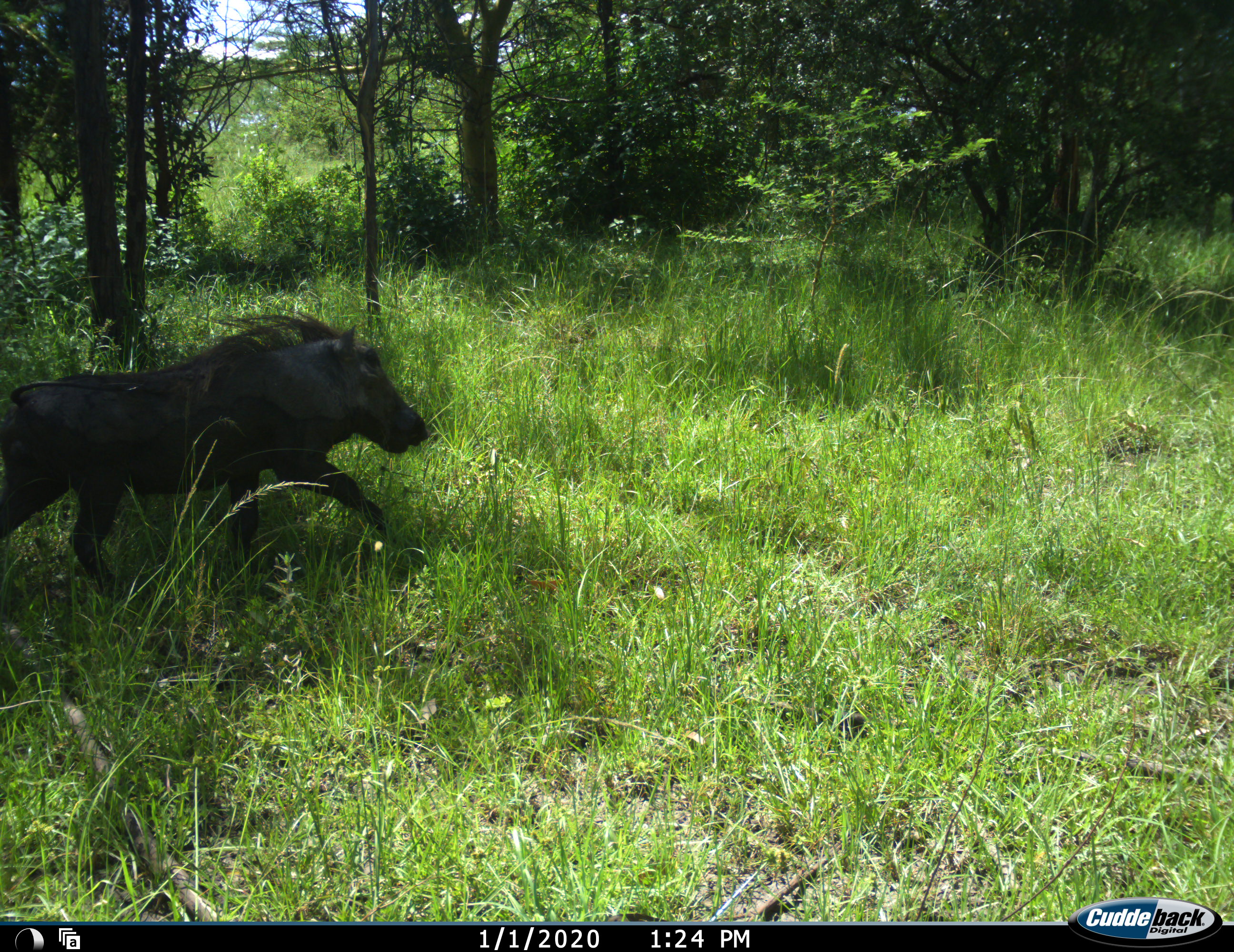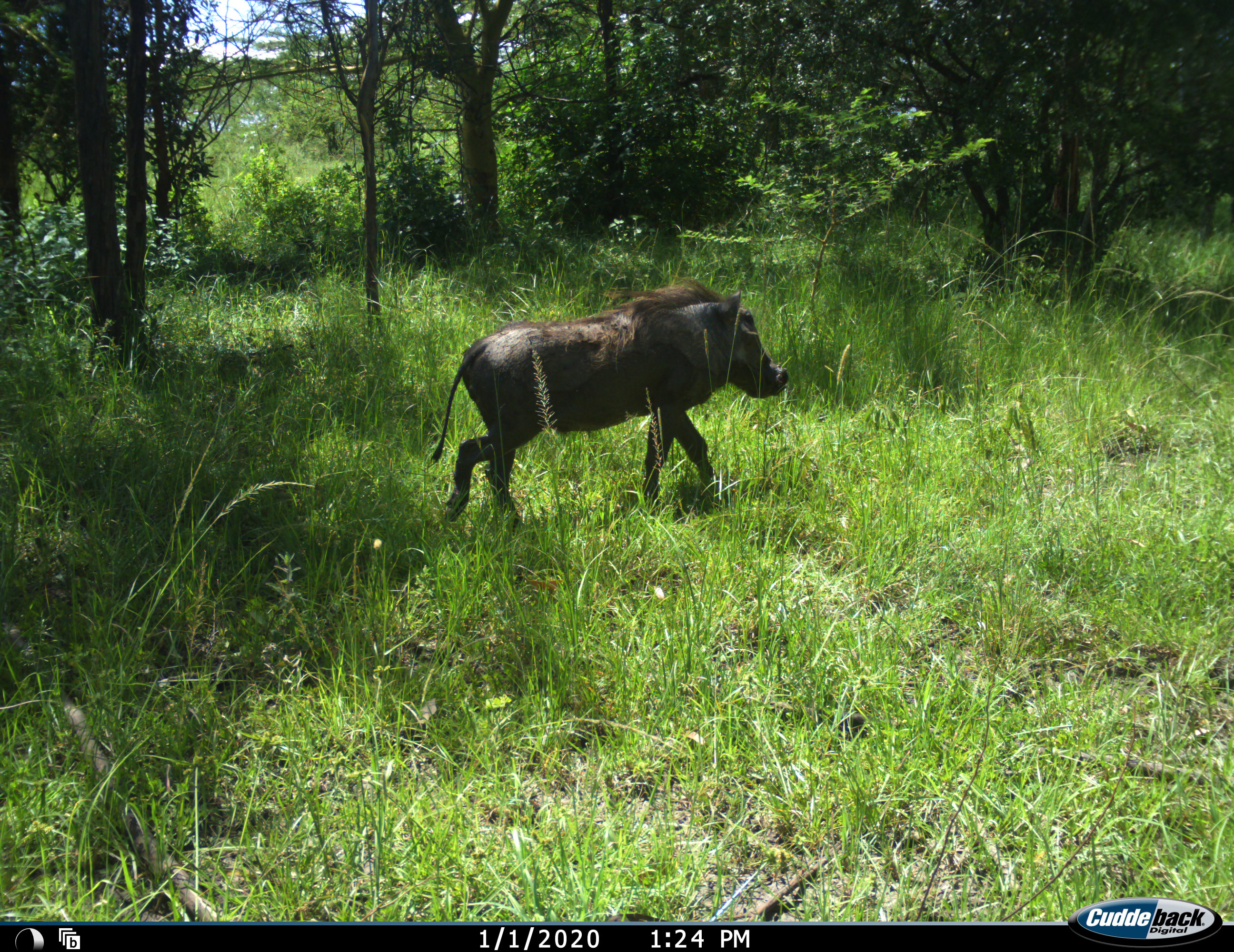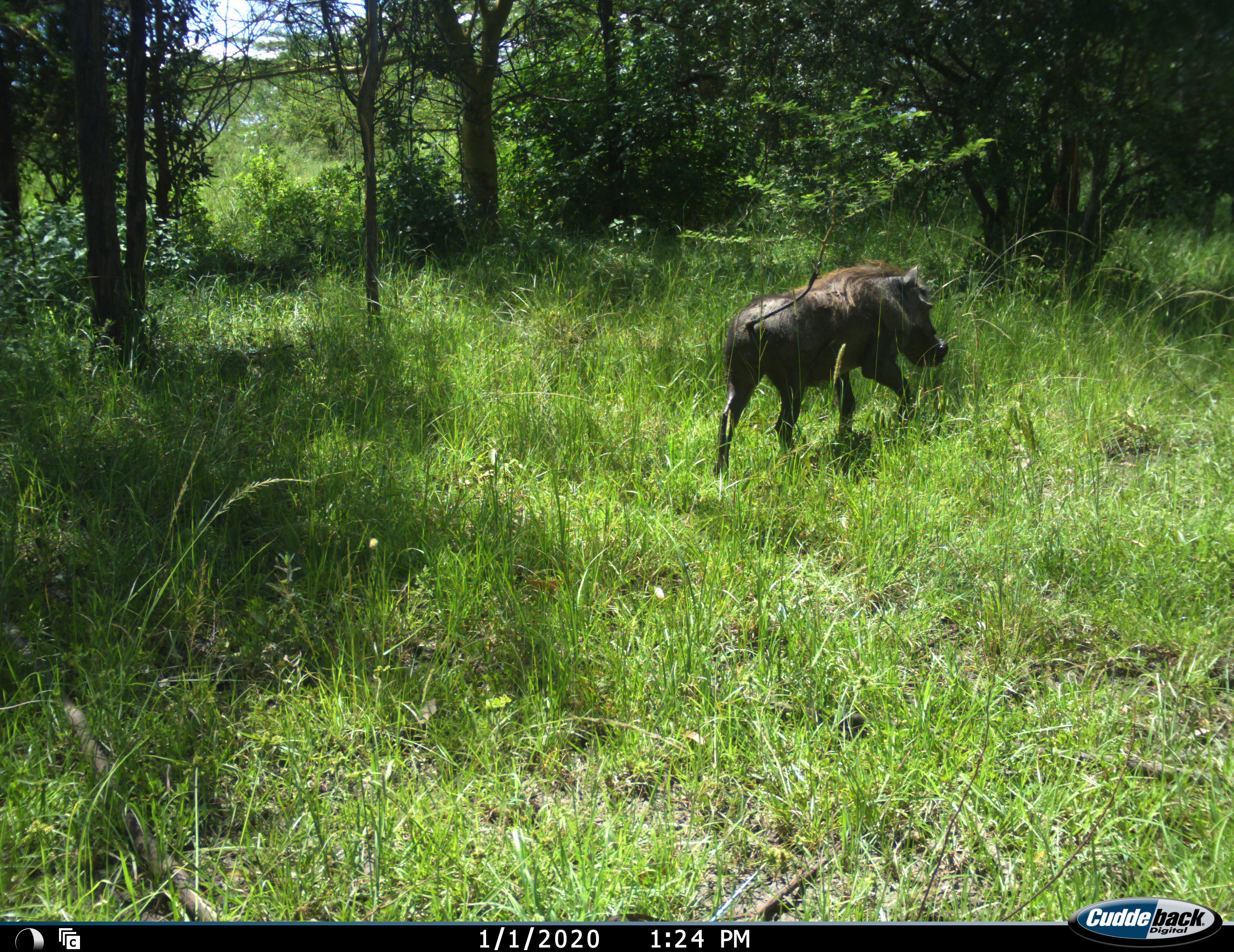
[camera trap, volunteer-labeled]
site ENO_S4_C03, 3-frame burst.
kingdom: Animalia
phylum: Chordata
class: Mammalia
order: Artiodactyla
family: Suidae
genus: Phacochoerus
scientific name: Phacochoerus africanus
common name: warthog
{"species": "warthog (Phacochoerus africanus)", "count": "1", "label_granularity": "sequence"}